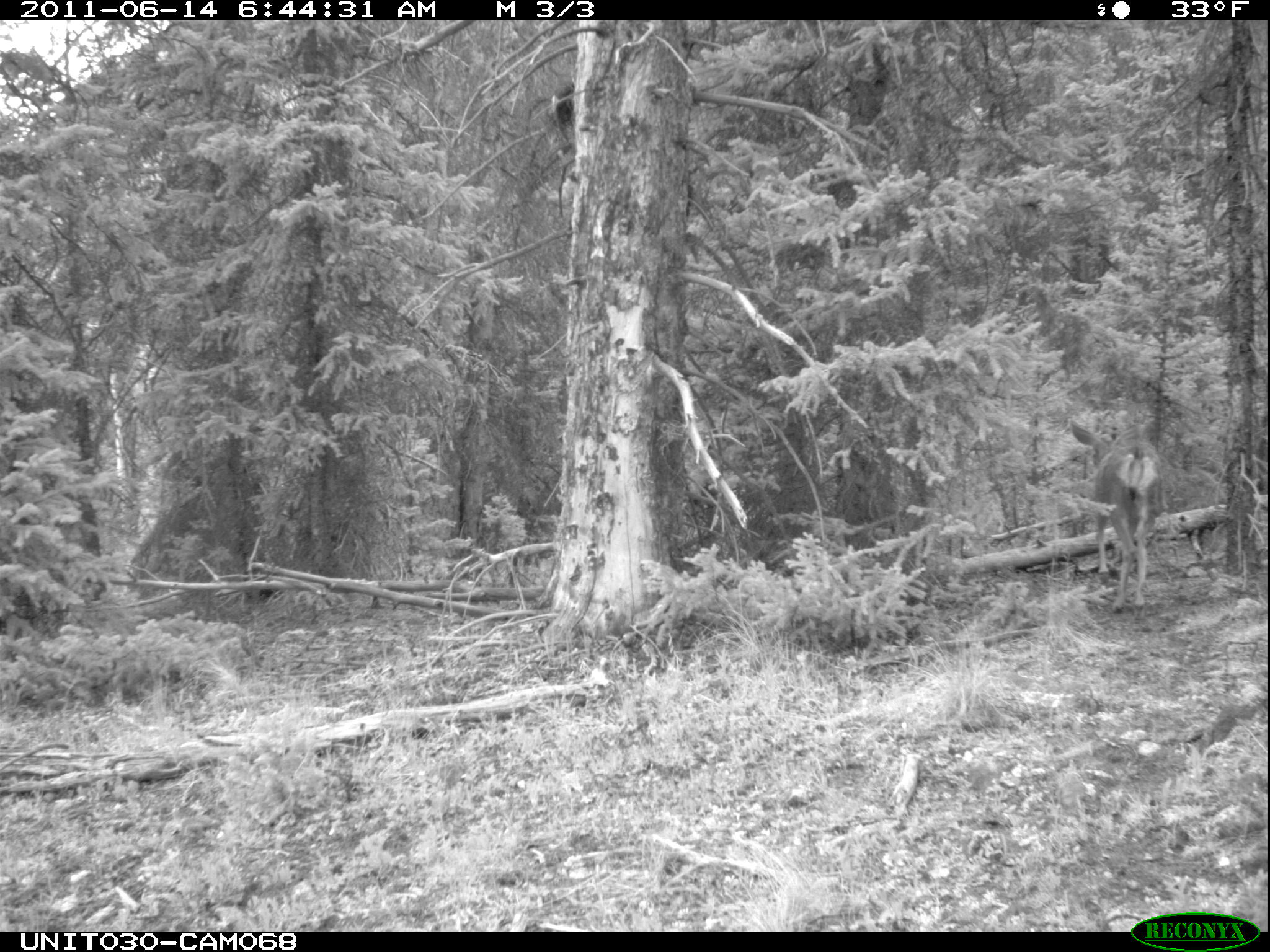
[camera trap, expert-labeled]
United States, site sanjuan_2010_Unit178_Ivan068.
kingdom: Animalia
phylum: Chordata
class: Mammalia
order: Artiodactyla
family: Cervidae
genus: Odocoileus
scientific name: Odocoileus hemionus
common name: mule deer